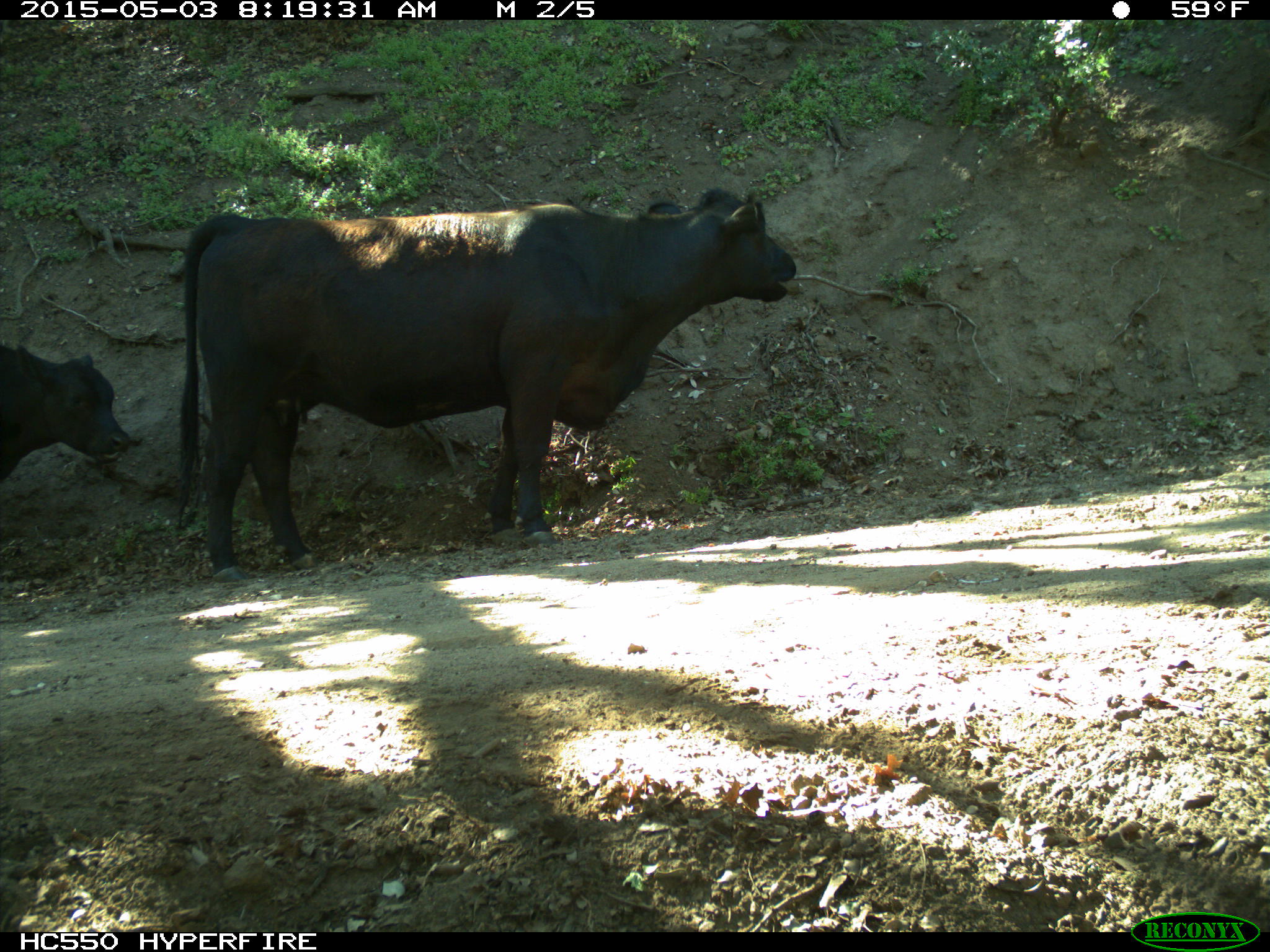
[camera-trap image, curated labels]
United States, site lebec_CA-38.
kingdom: Animalia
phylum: Chordata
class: Mammalia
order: Artiodactyla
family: Bovidae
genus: Bos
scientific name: Bos taurus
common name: domestic cow